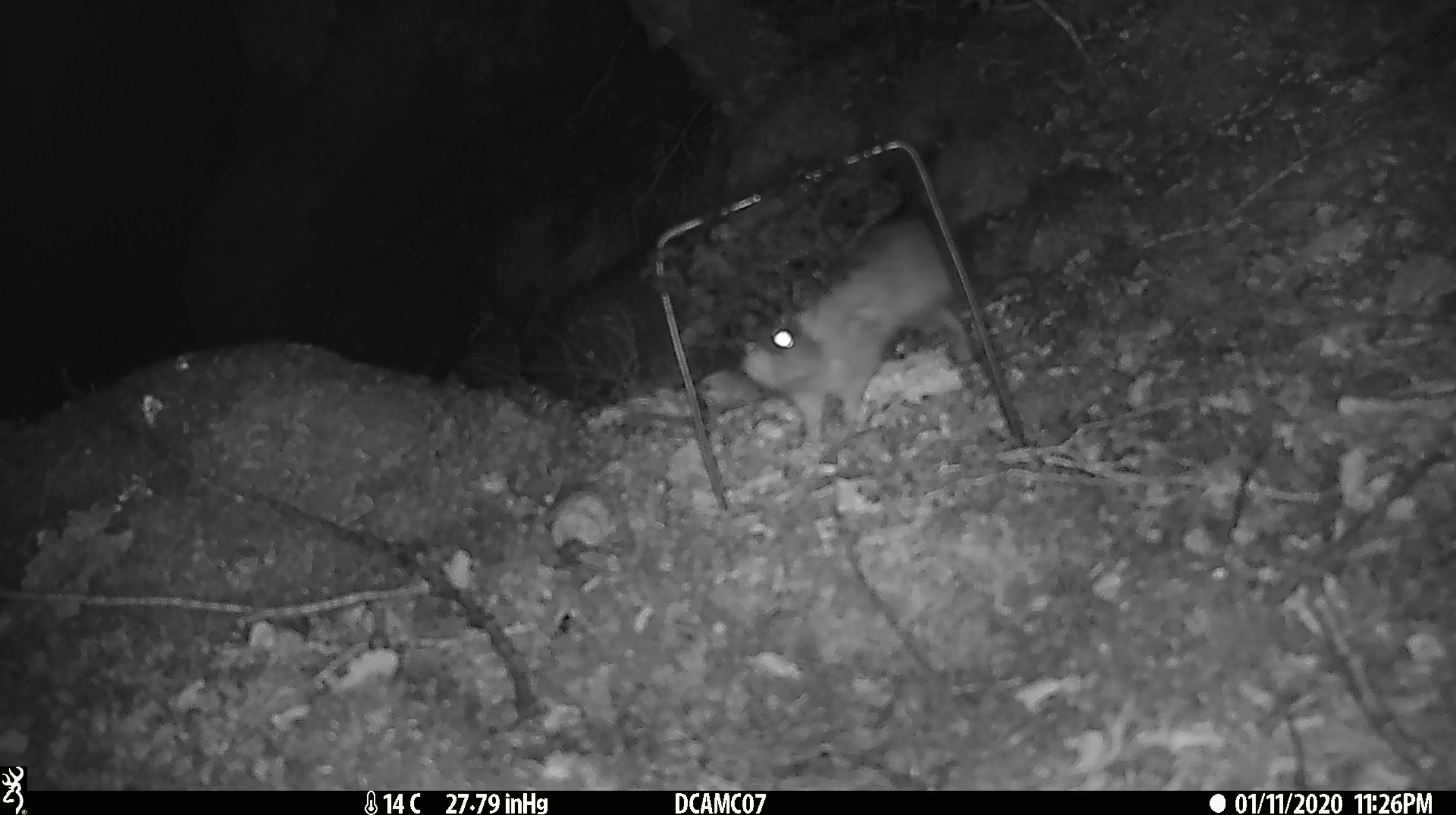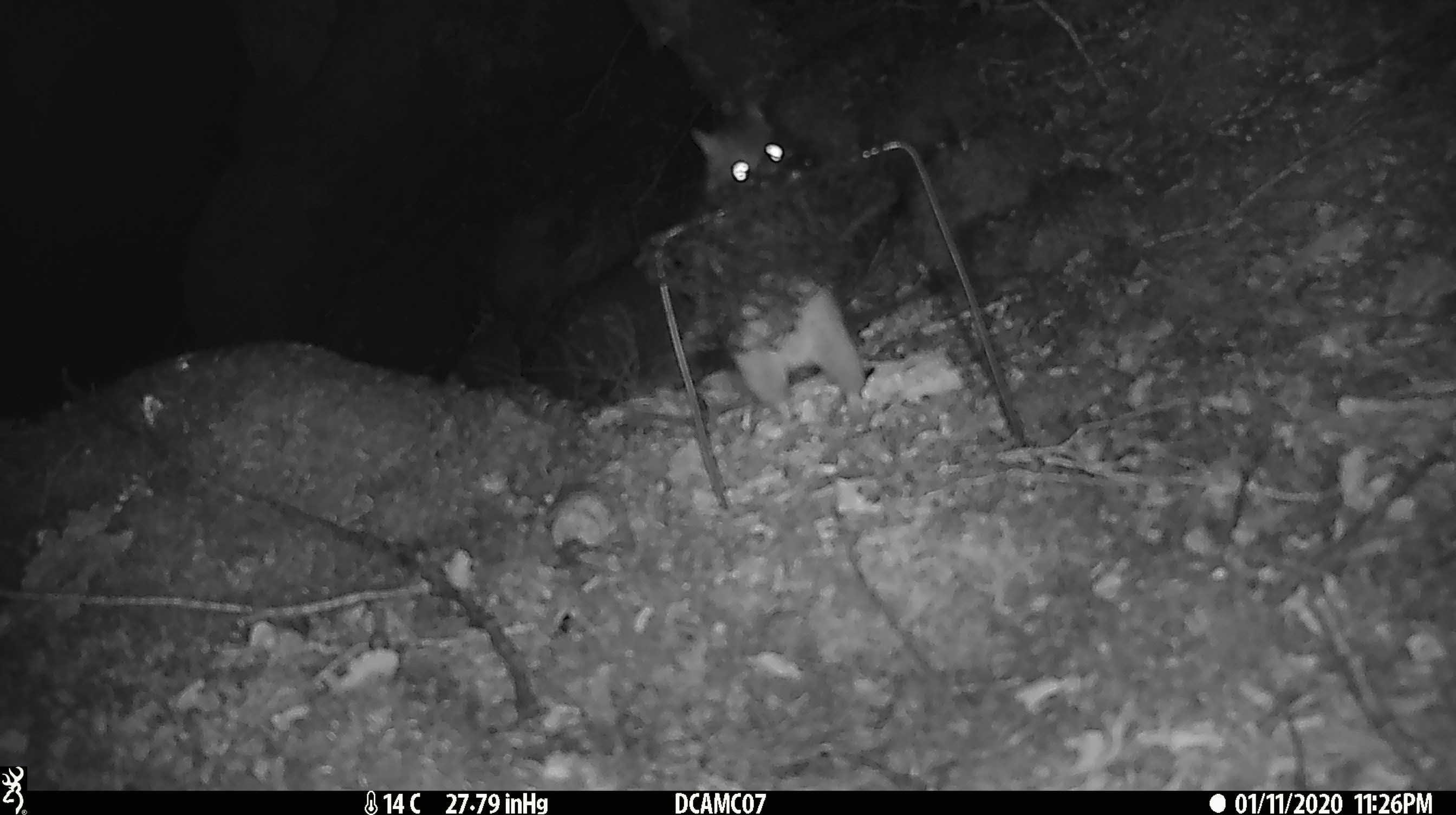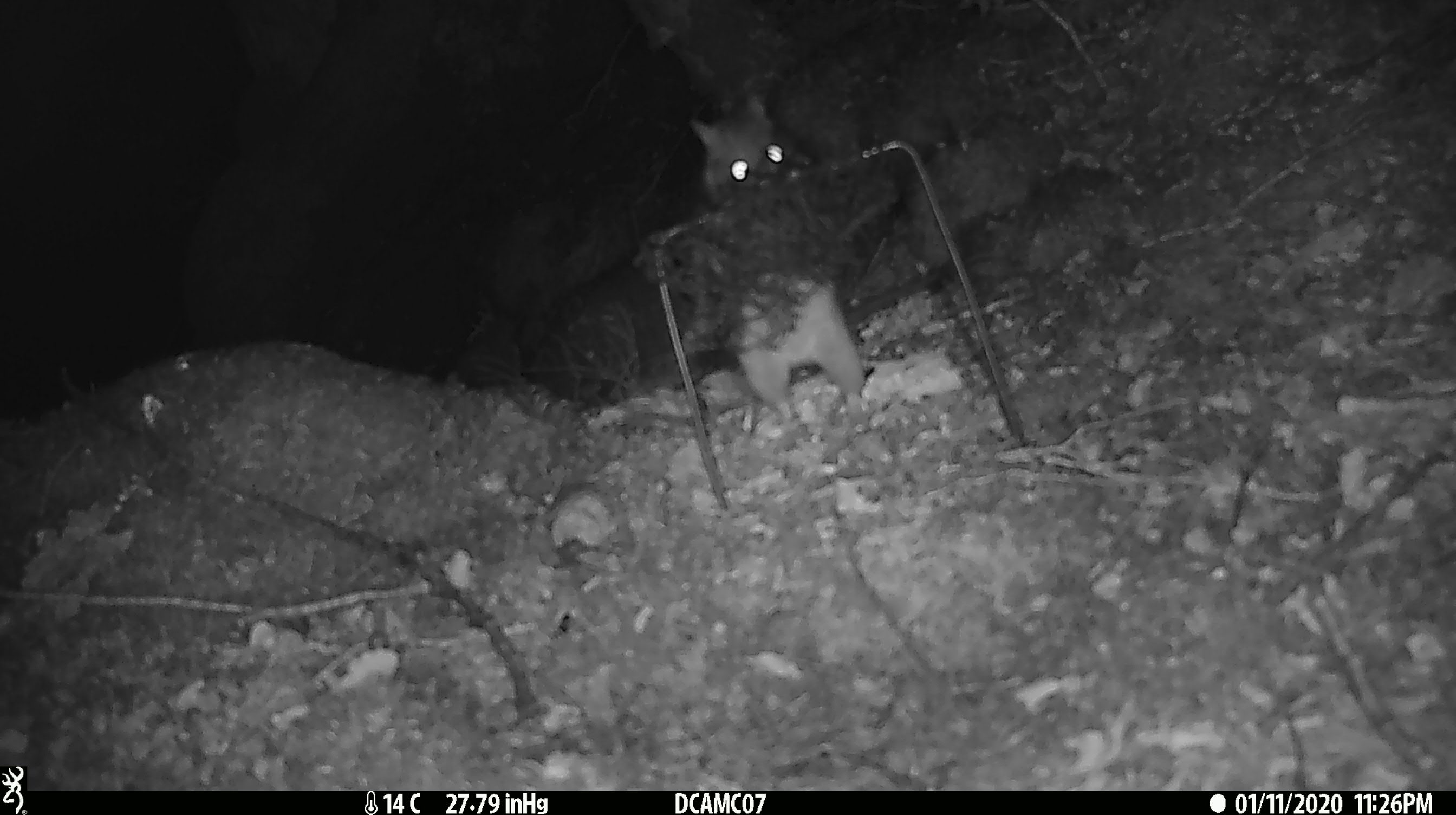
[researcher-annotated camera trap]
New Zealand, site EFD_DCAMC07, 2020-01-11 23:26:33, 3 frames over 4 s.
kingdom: Animalia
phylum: Chordata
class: Mammalia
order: Rodentia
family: Muridae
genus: Rattus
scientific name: Rattus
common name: rat